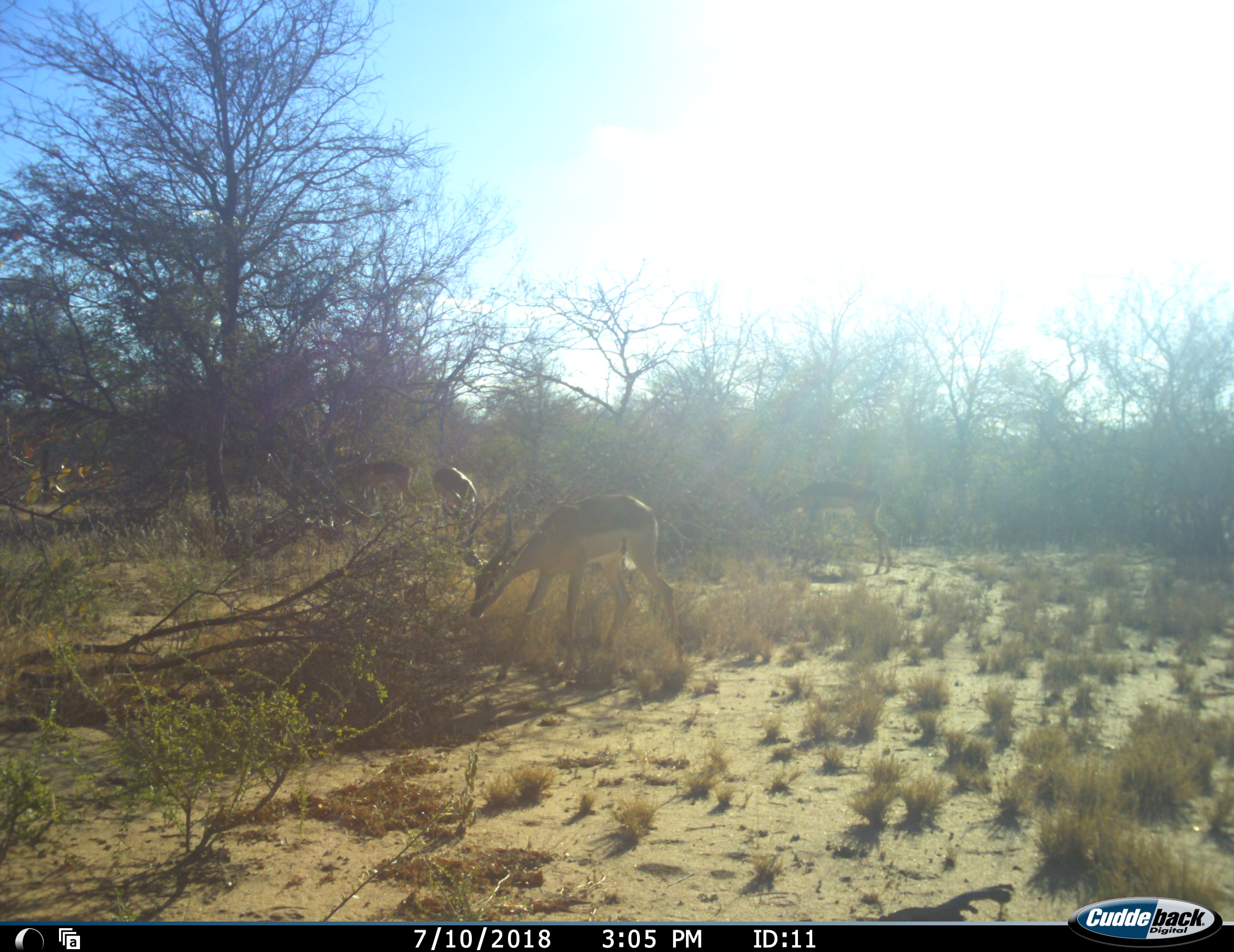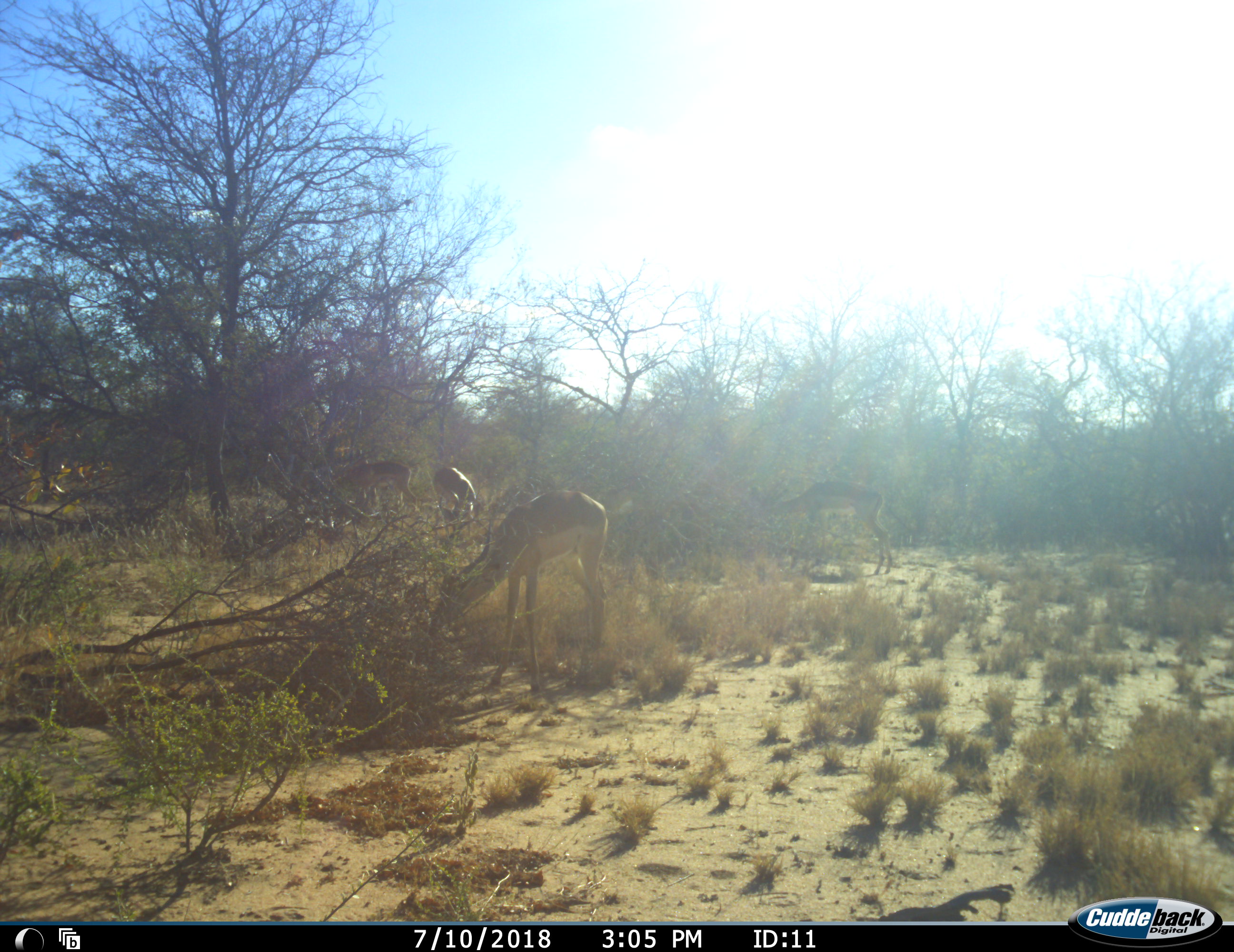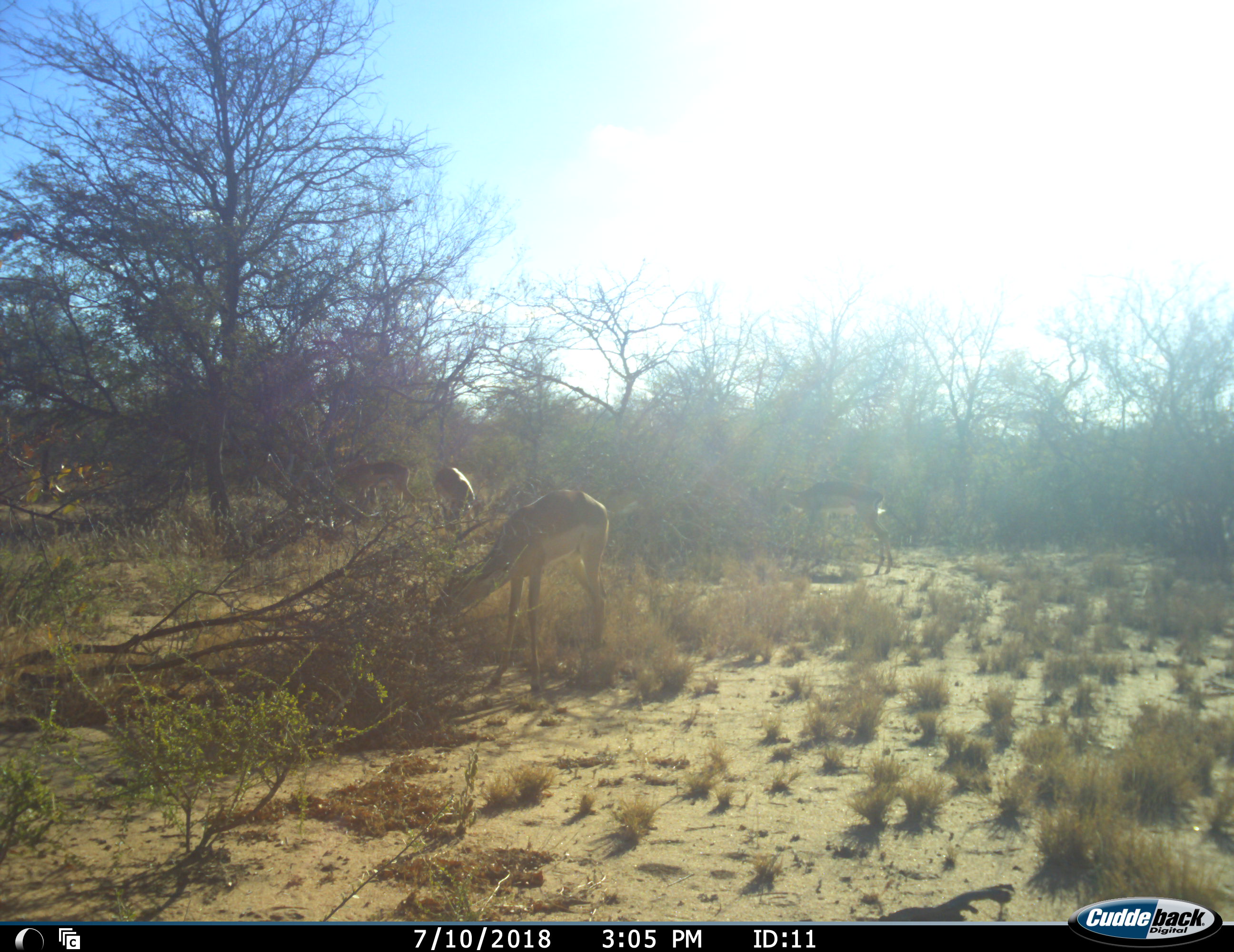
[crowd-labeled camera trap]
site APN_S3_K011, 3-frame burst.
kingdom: Animalia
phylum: Chordata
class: Mammalia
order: Artiodactyla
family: Bovidae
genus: Aepyceros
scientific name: Aepyceros melampus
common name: impala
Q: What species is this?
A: Impala (Aepyceros melampus).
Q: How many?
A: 4.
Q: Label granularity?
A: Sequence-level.